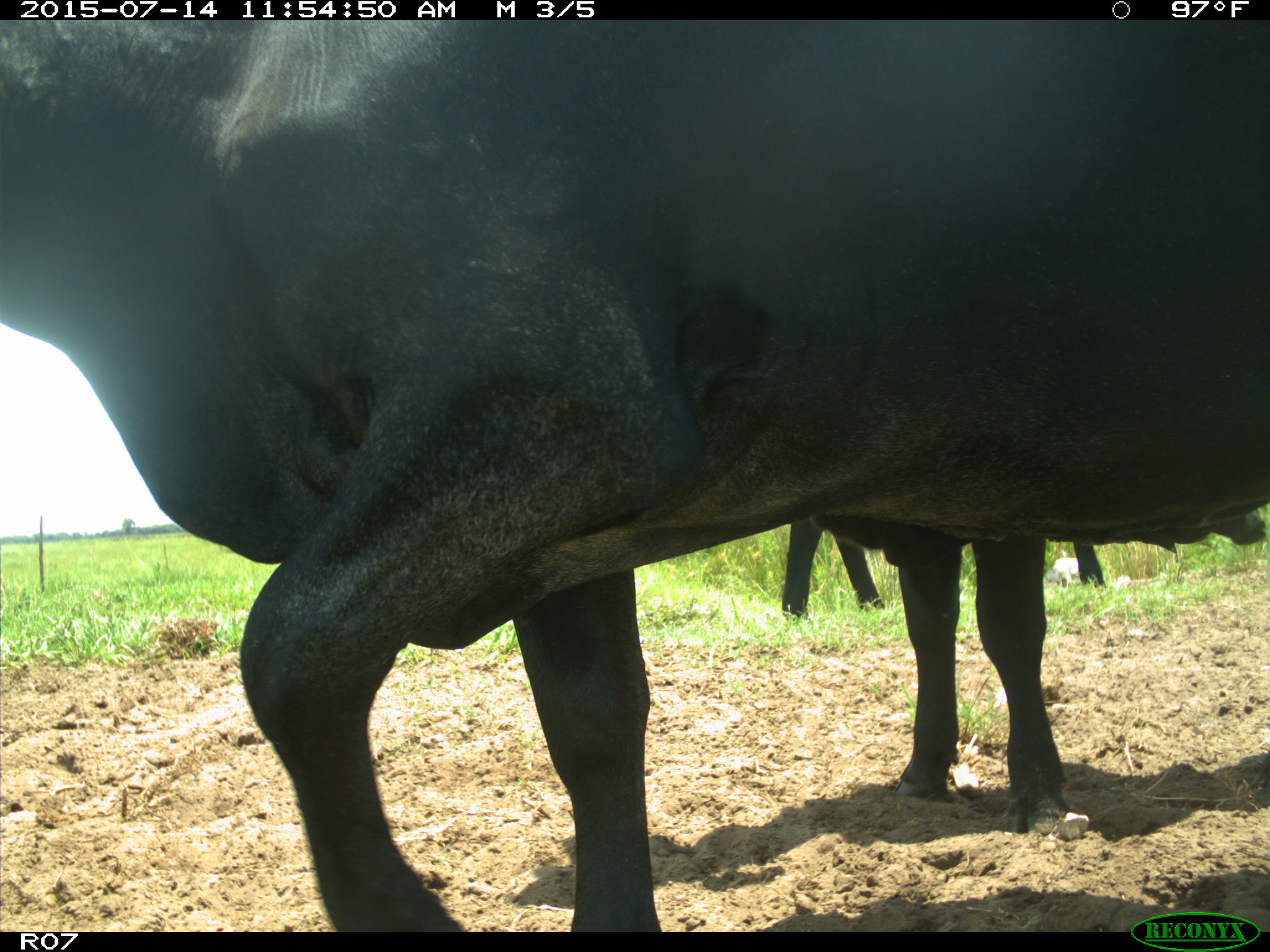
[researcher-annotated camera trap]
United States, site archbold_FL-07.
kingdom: Animalia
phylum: Chordata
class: Mammalia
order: Artiodactyla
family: Bovidae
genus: Bos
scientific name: Bos taurus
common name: domestic cow